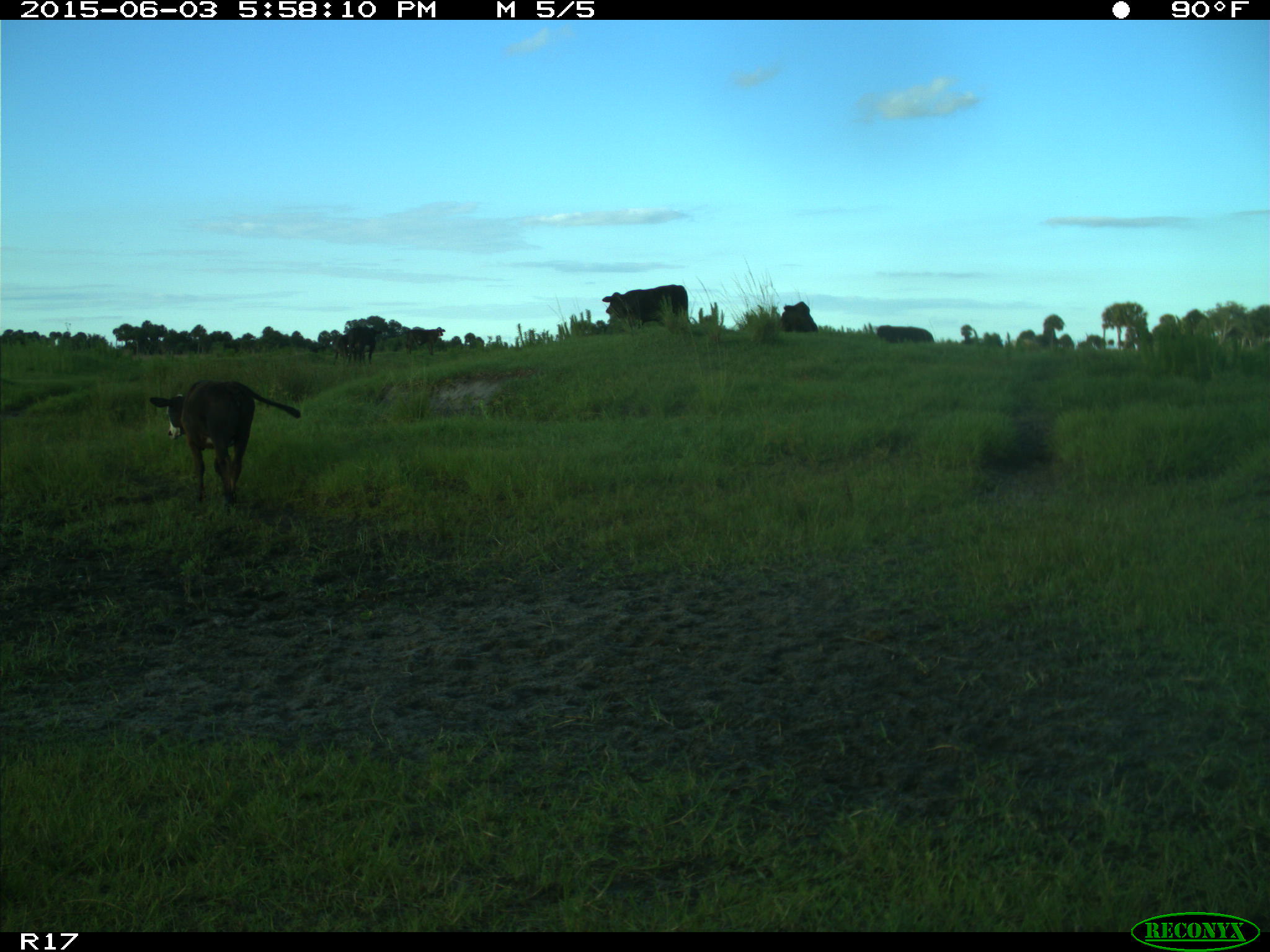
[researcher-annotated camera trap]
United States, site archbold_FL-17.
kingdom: Animalia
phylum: Chordata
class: Mammalia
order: Artiodactyla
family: Bovidae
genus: Bos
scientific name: Bos taurus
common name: domestic cow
Bos taurus (domestic cow).